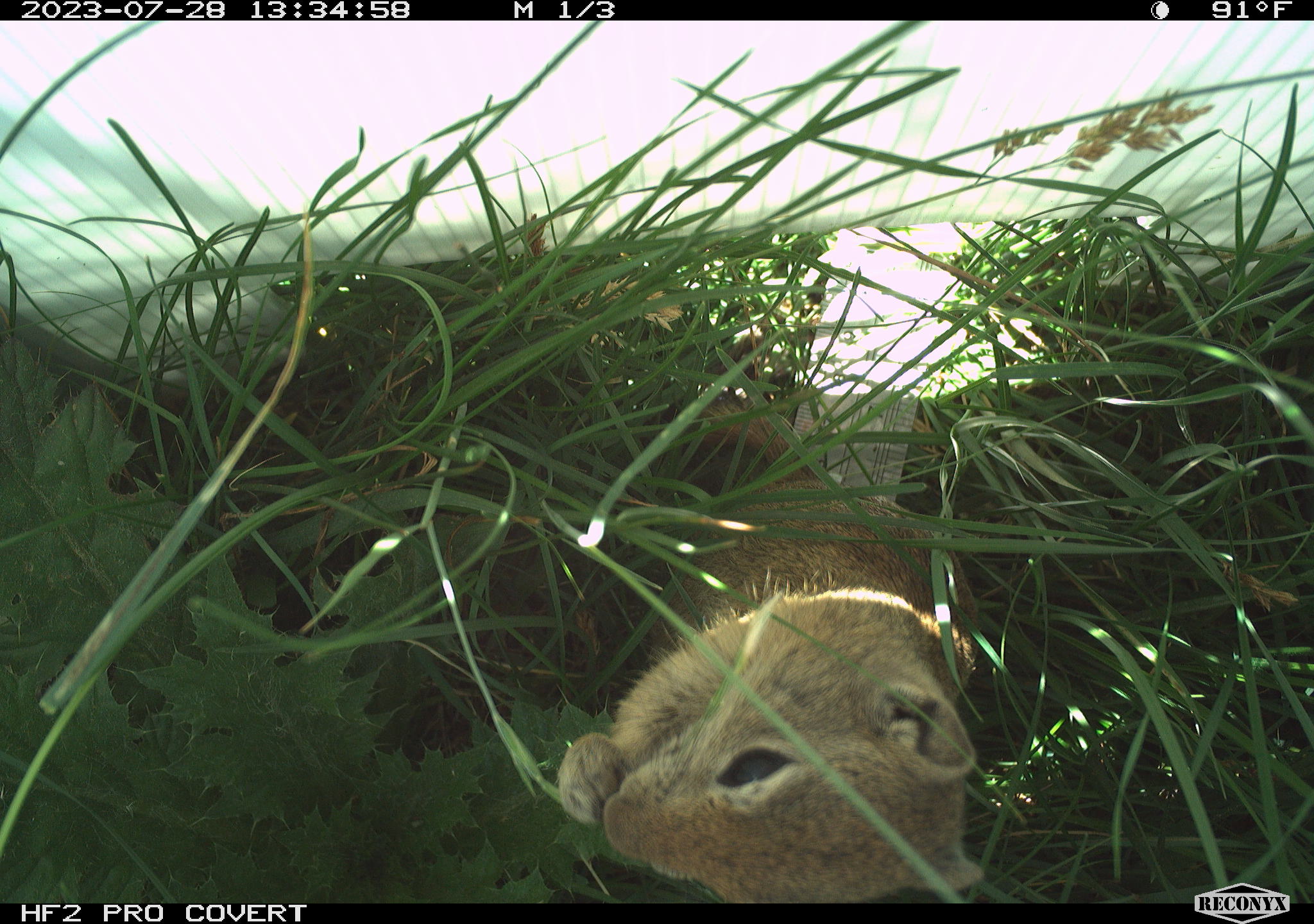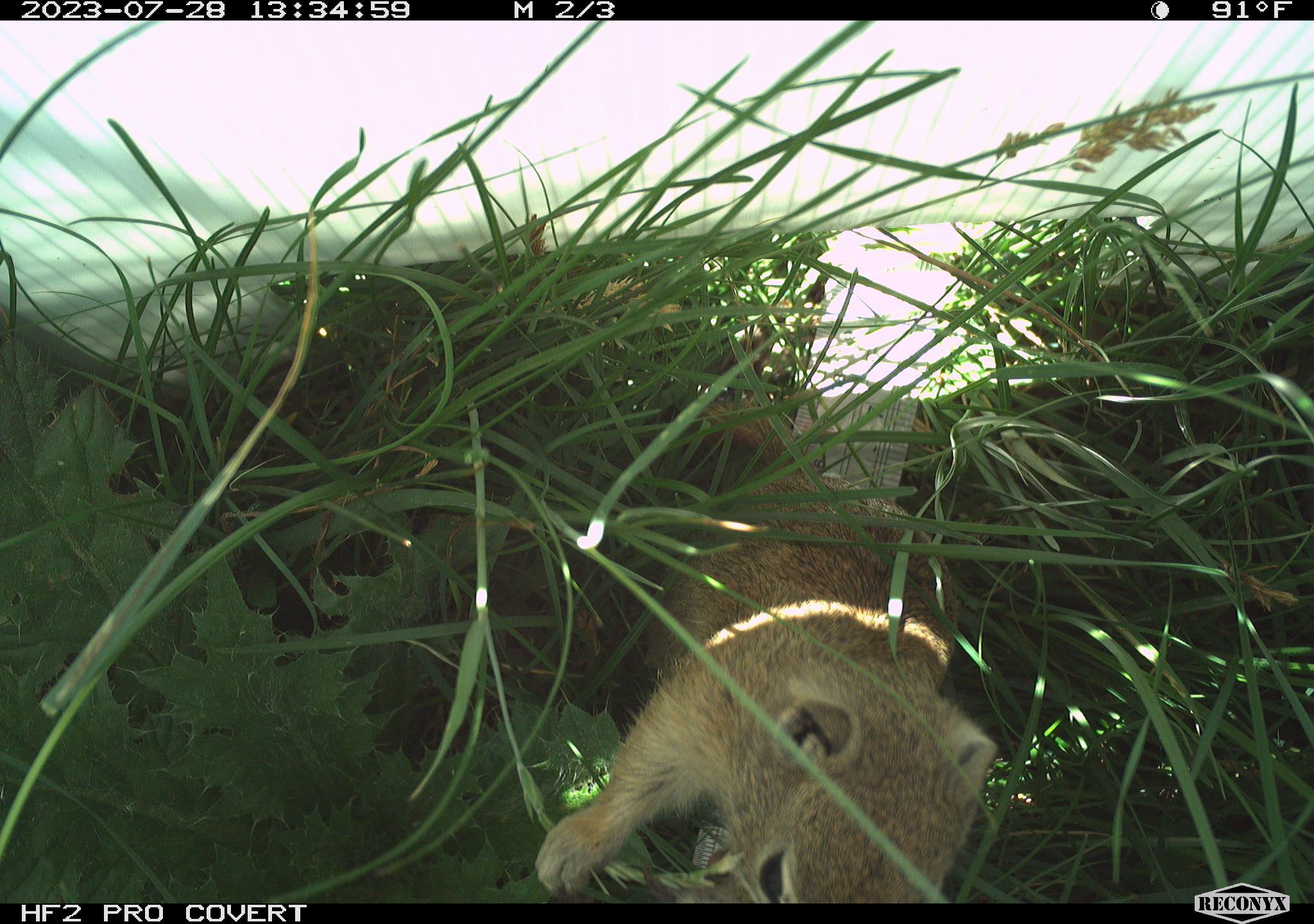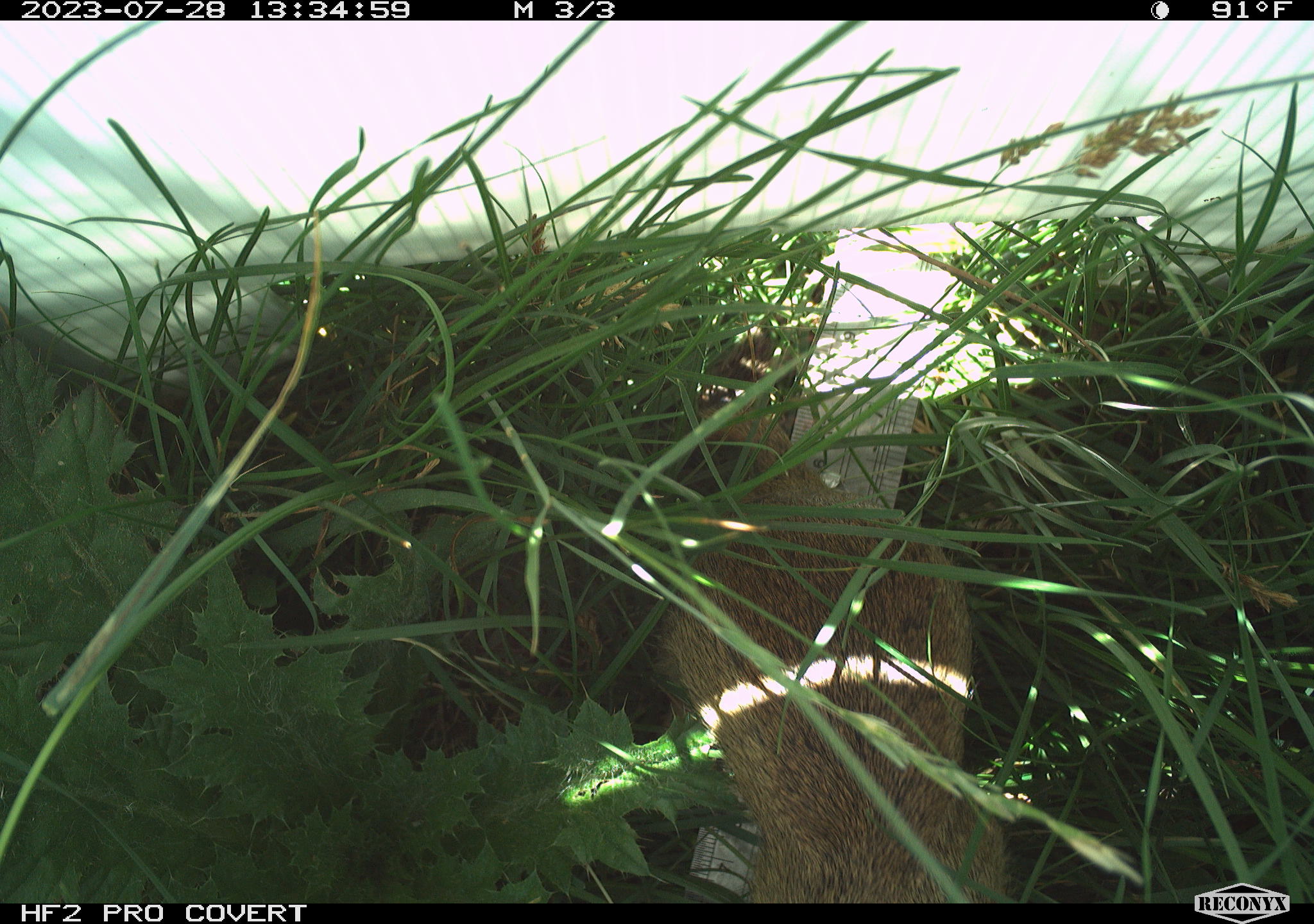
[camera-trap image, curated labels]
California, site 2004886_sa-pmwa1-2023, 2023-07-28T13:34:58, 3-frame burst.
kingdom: Animalia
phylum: Chordata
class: Mammalia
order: Rodentia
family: Sciuridae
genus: Urocitellus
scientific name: Urocitellus beldingi beldingi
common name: belding's ground squirrel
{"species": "belding's ground squirrel (Urocitellus beldingi beldingi)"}